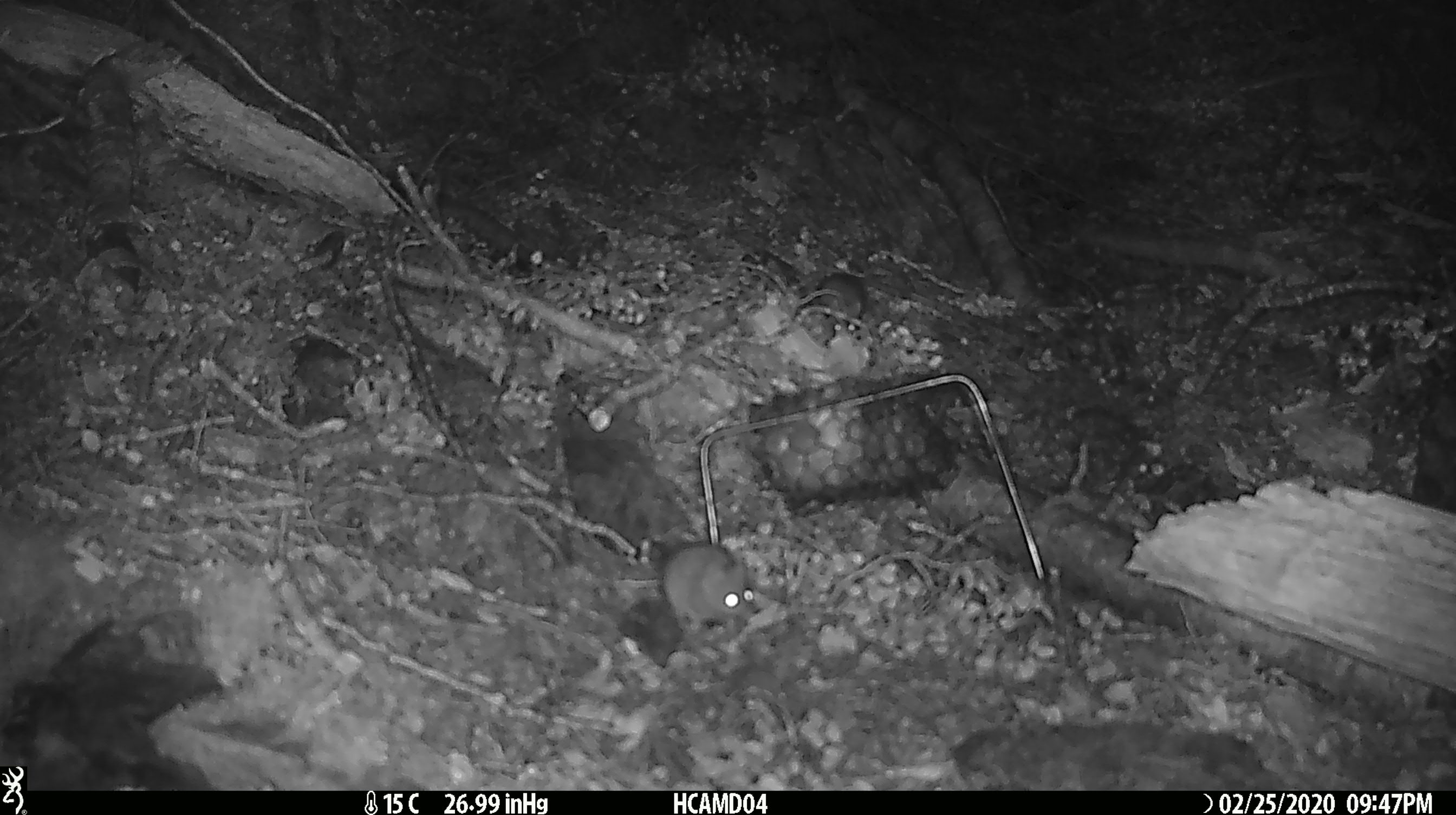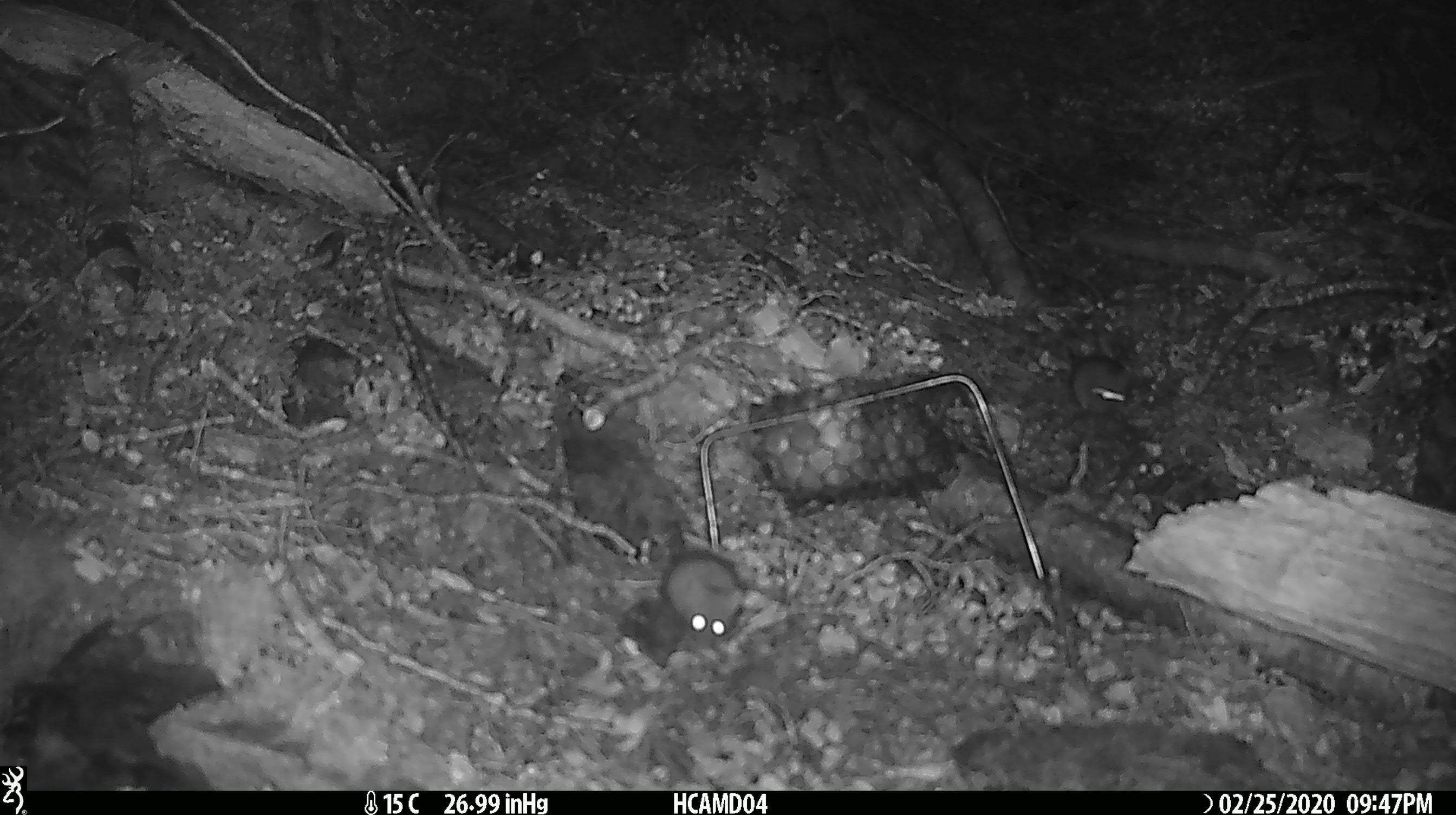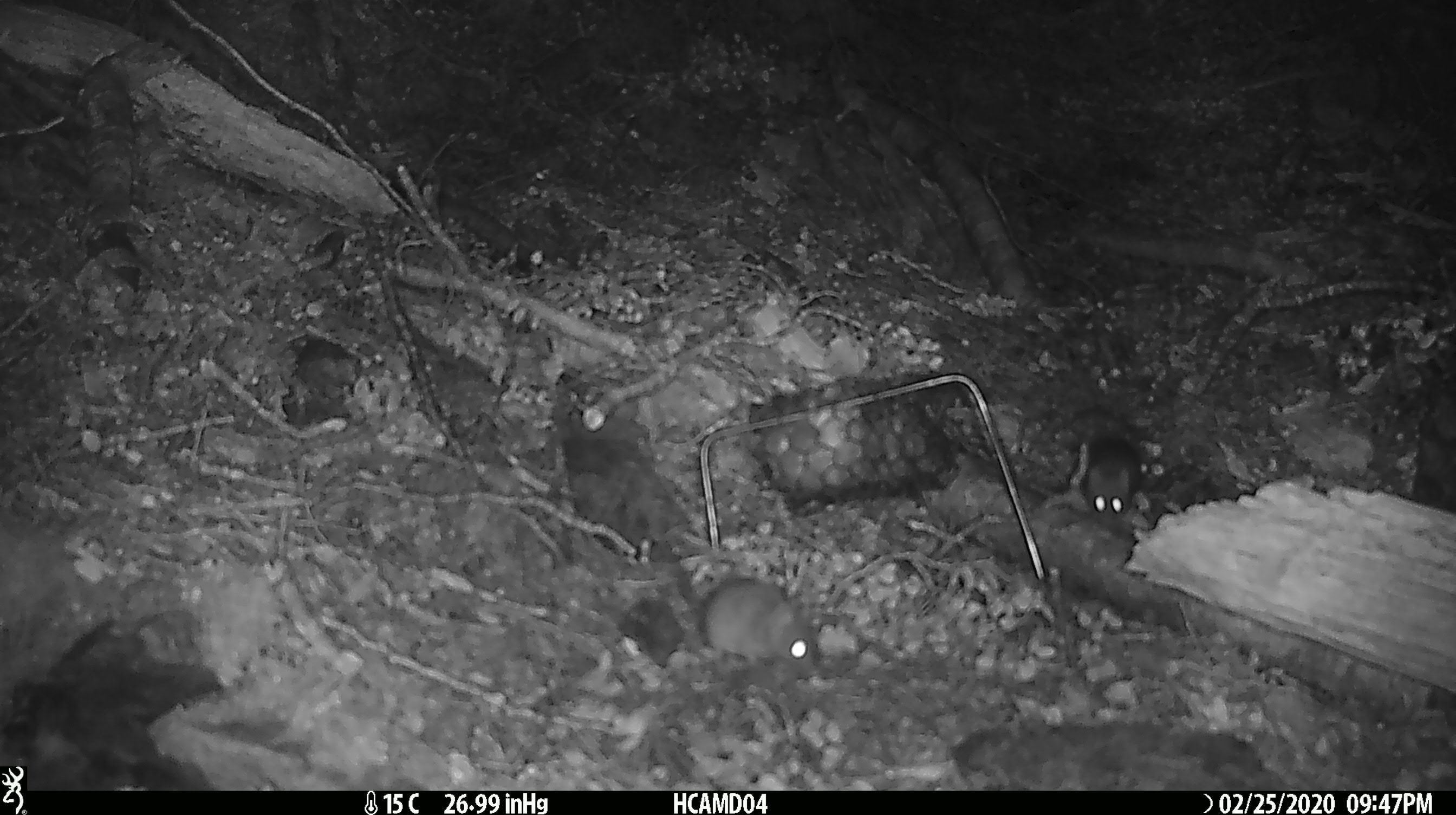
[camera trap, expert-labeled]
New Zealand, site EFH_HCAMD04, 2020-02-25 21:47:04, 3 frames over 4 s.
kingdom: Animalia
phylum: Chordata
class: Mammalia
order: Rodentia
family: Muridae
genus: Mus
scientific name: Mus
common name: mouse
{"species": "mouse (Mus)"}